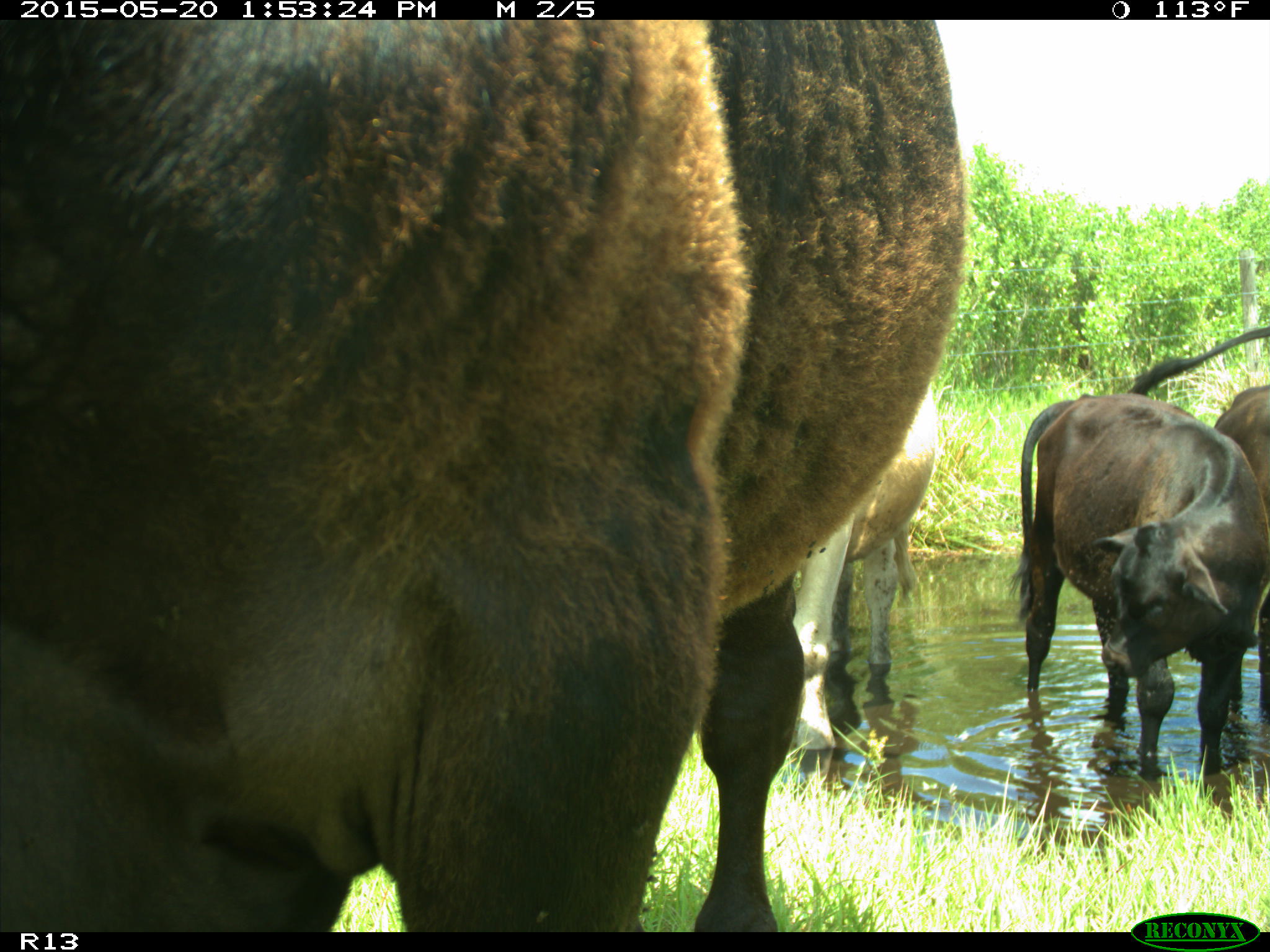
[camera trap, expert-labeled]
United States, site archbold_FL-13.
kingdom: Animalia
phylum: Chordata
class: Mammalia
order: Artiodactyla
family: Bovidae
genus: Bos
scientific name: Bos taurus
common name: domestic cow